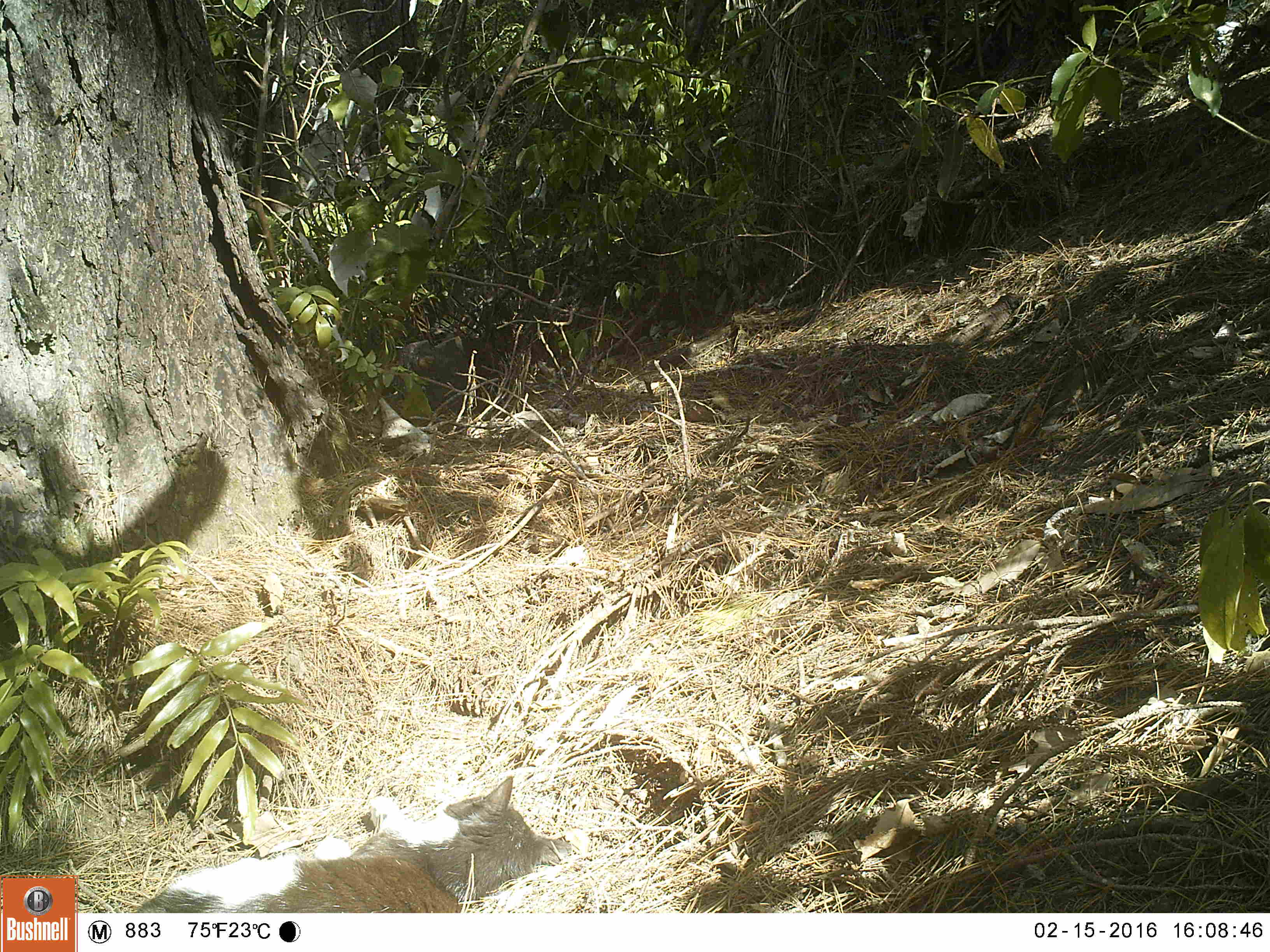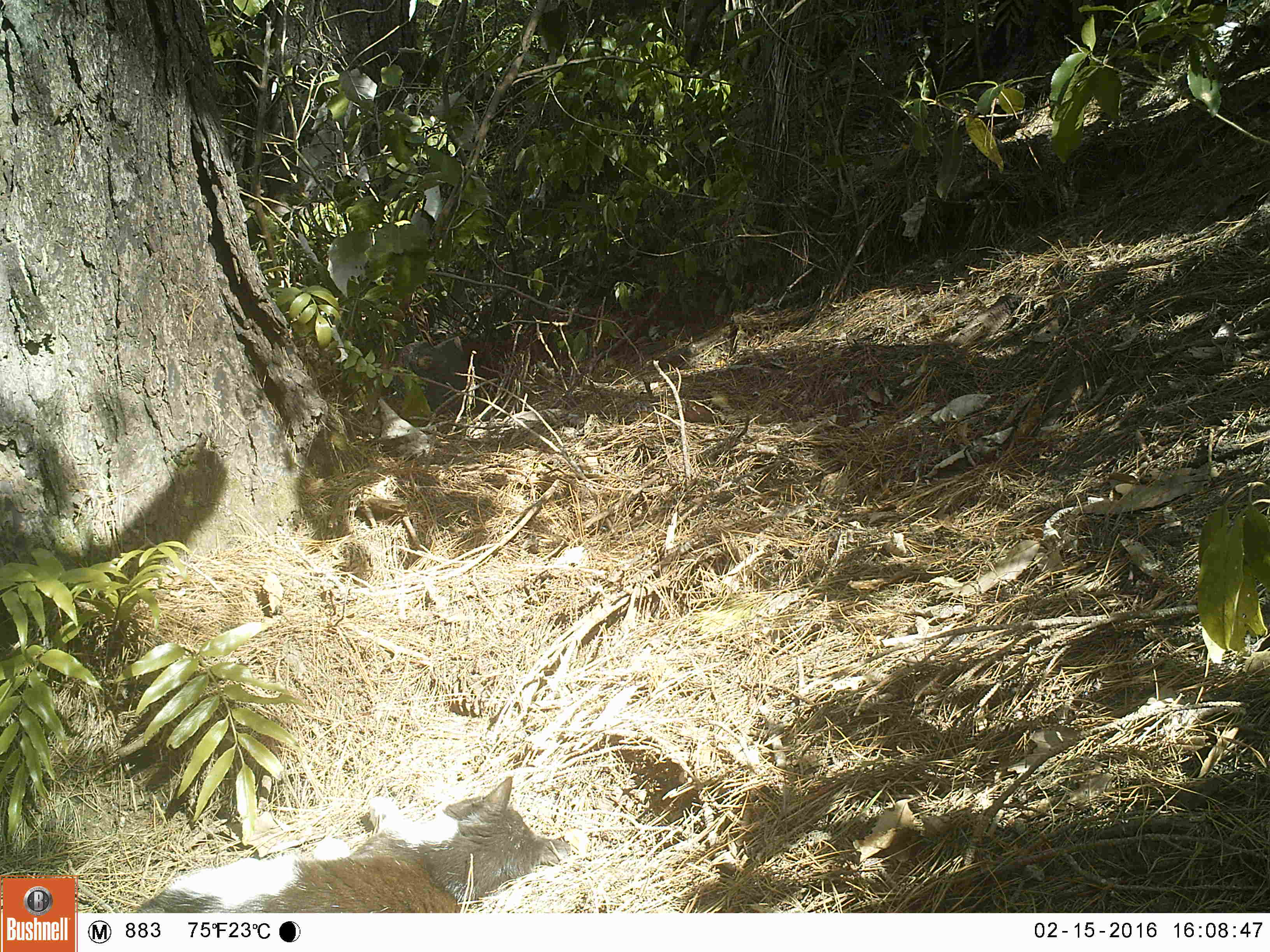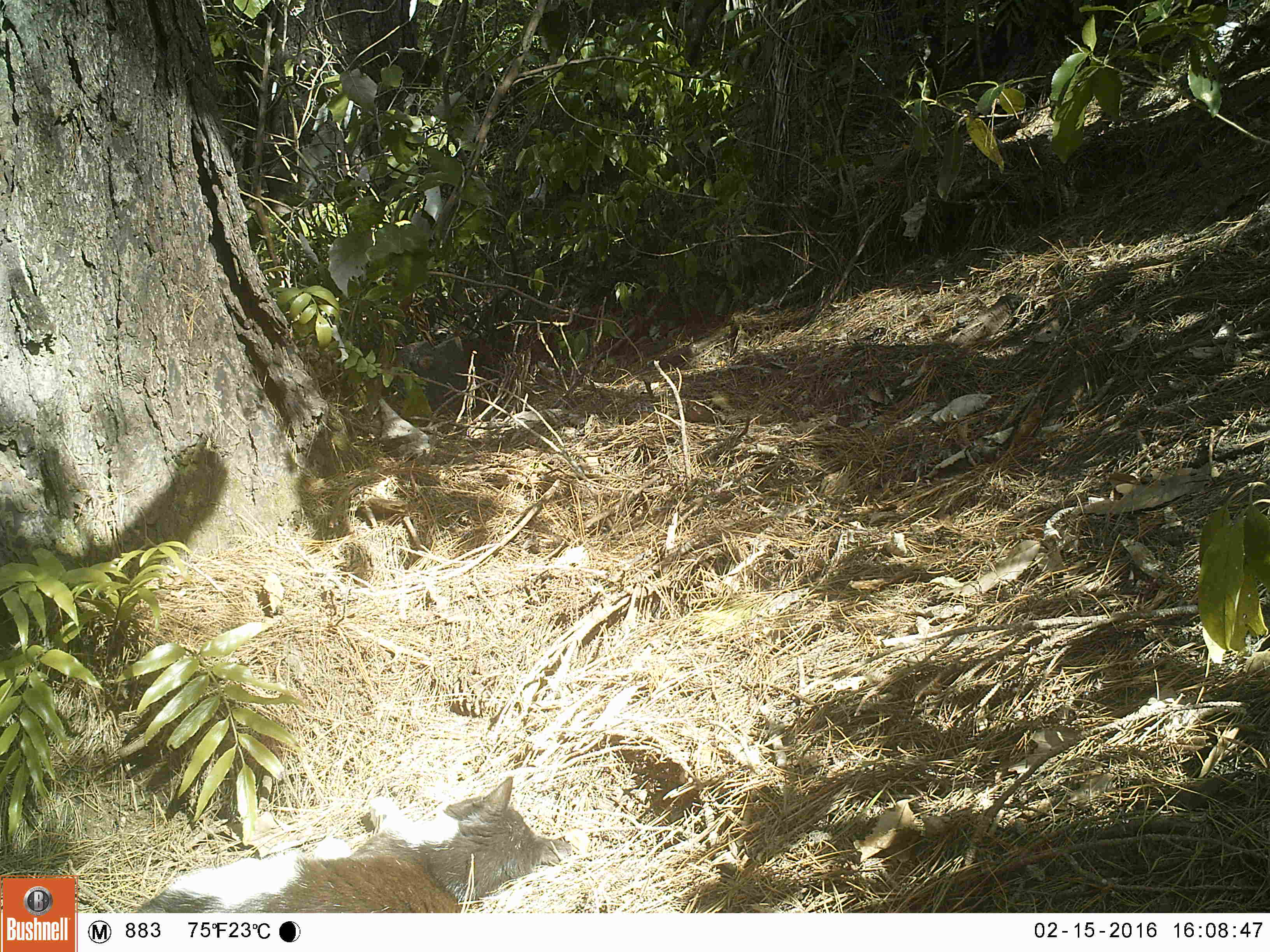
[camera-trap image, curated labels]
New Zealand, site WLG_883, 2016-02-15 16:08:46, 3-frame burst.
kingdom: Animalia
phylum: Chordata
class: Mammalia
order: Carnivora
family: Felidae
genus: Felis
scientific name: Felis catus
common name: domestic cat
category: cat